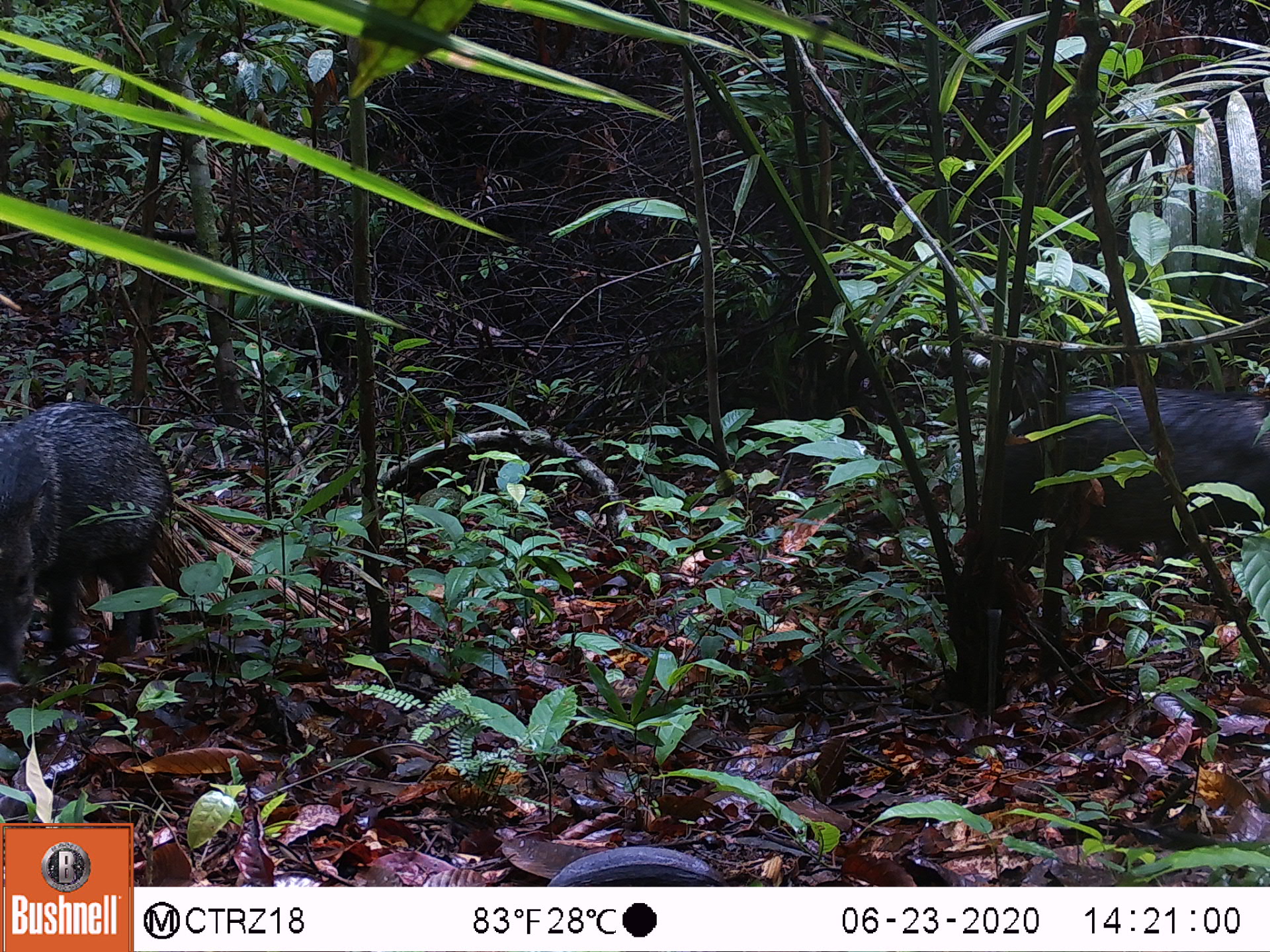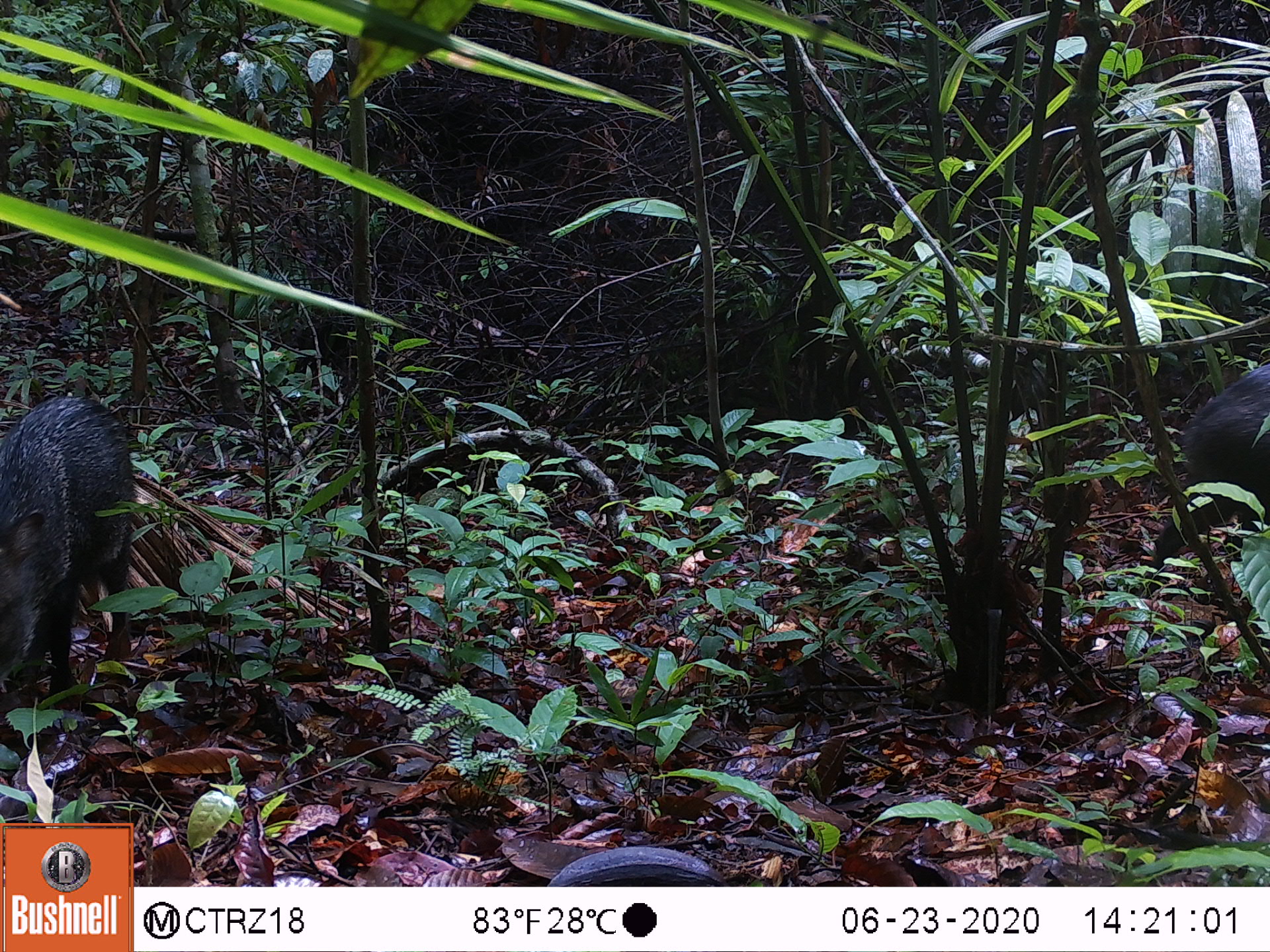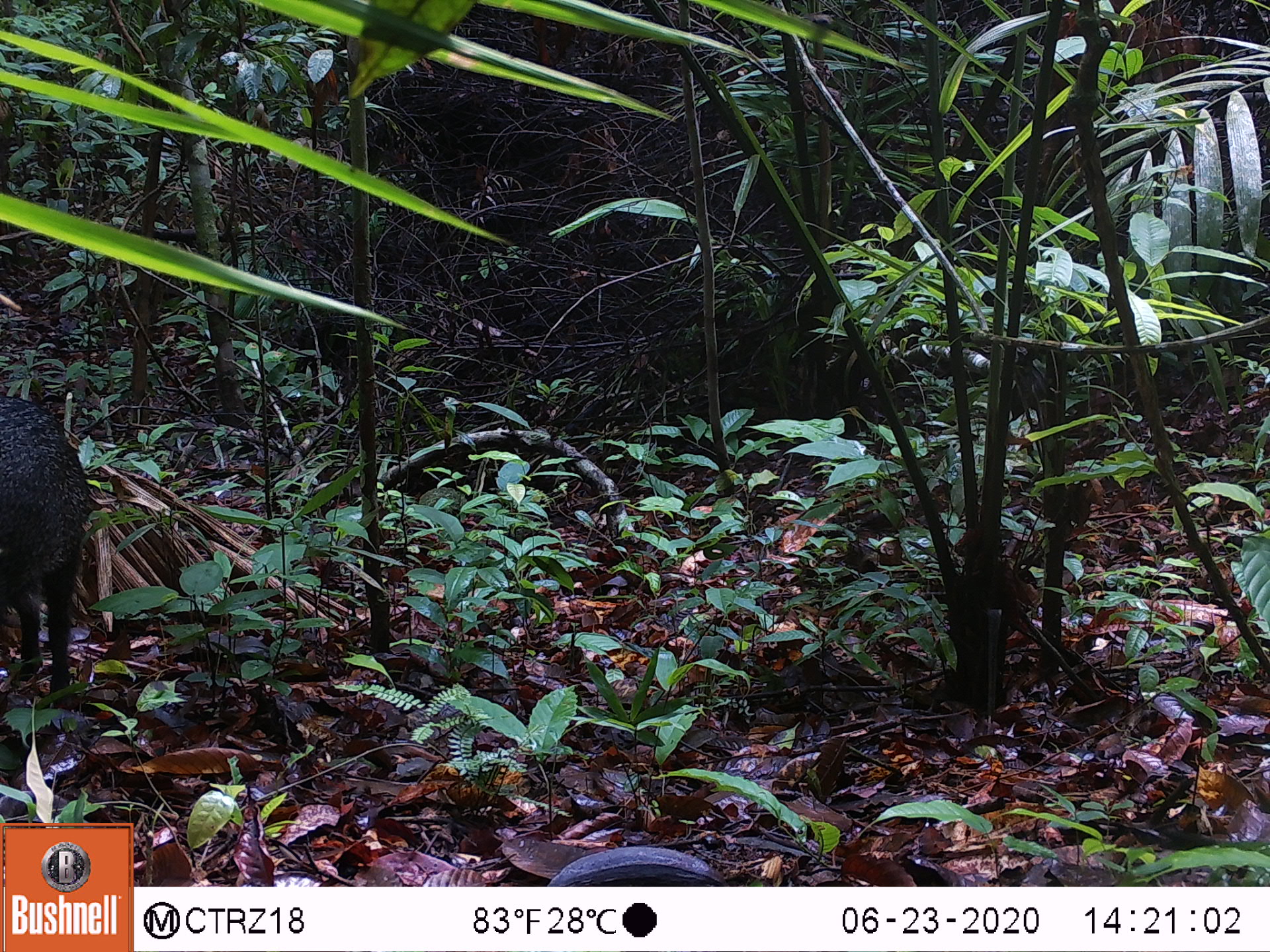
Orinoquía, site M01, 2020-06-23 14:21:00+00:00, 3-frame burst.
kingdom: Animalia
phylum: Chordata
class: Mammalia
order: Artiodactyla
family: Tayassuidae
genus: Pecari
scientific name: Pecari tajacu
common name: collared peccary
Collared peccary (Pecari tajacu).